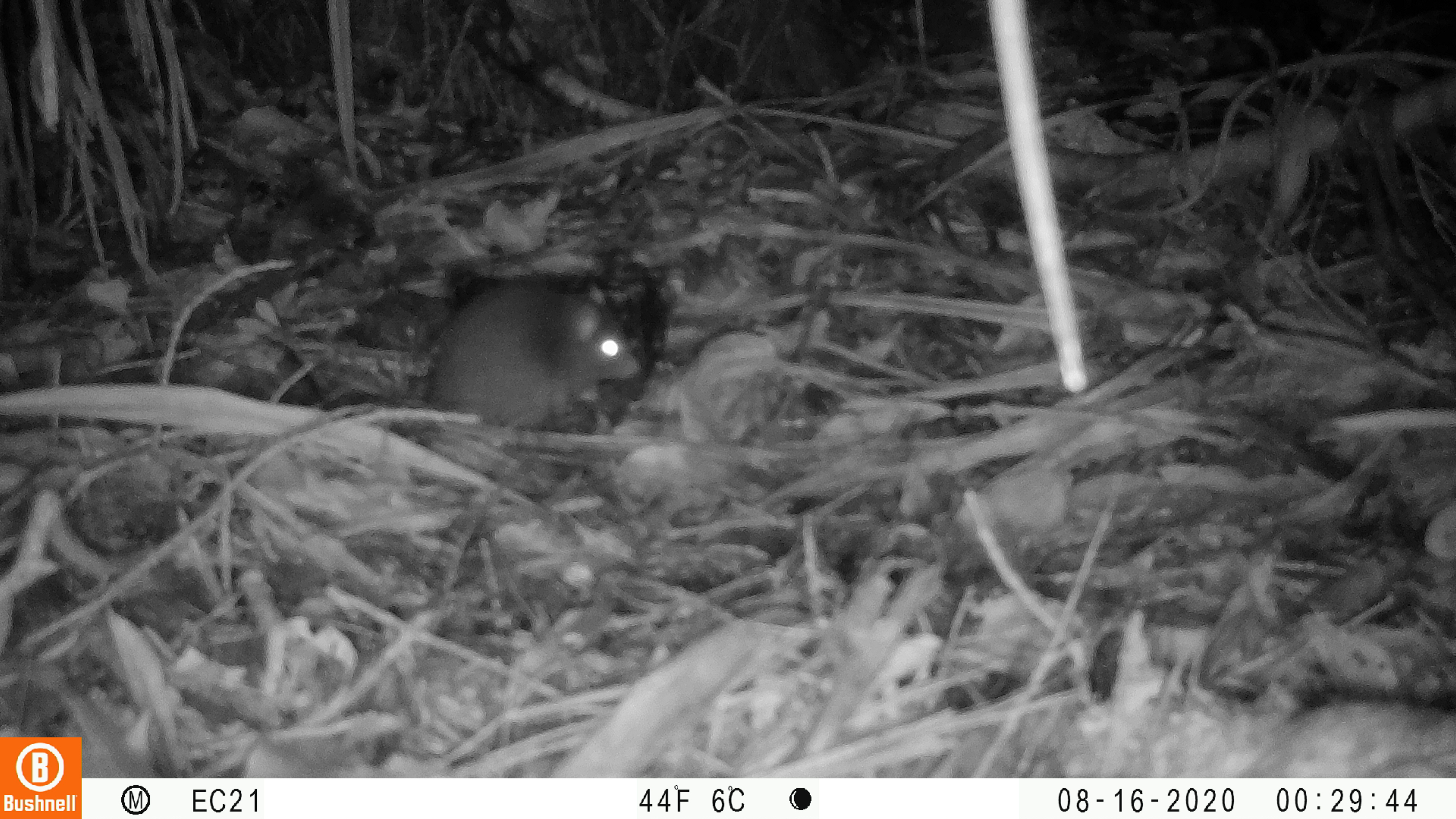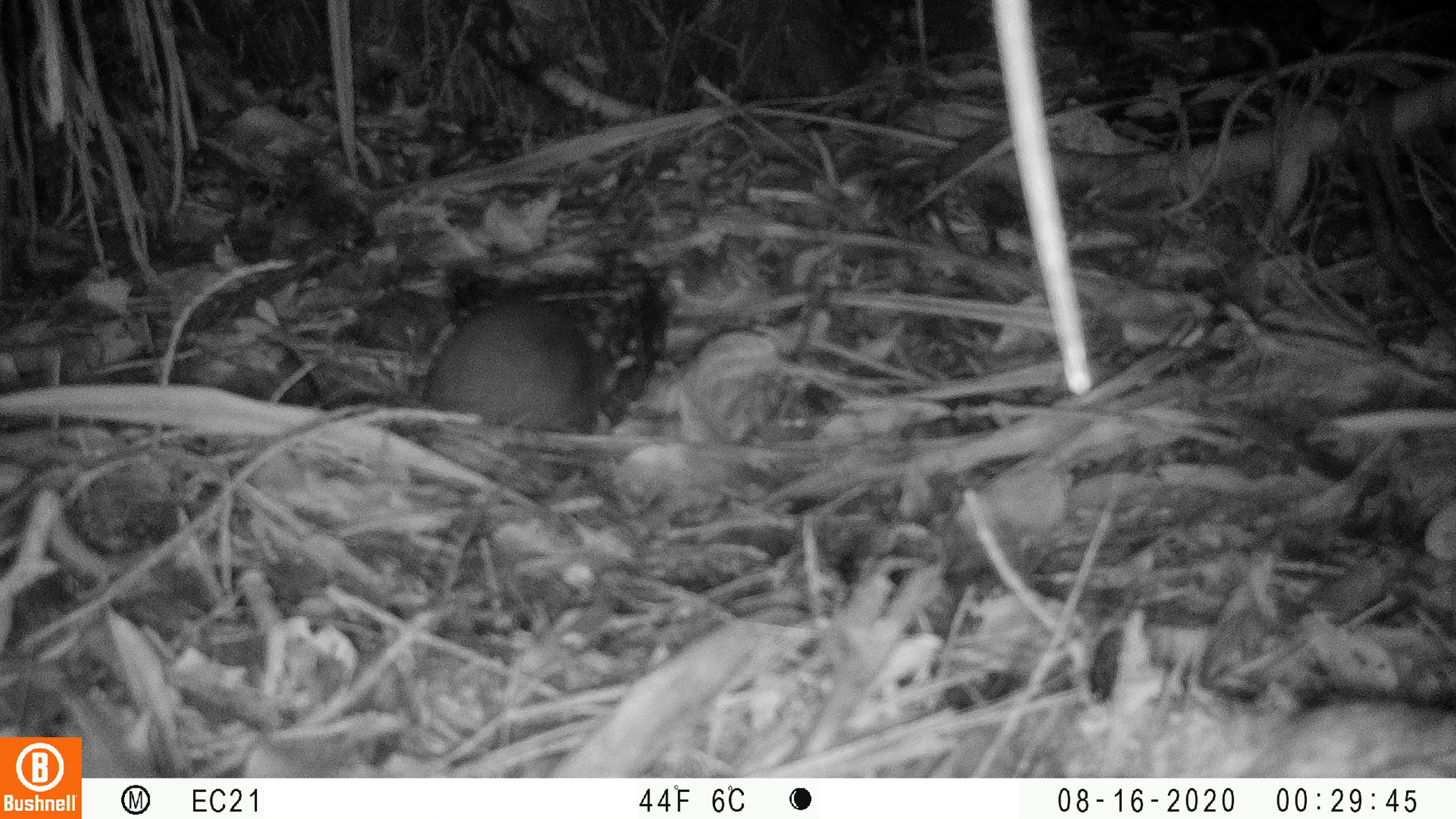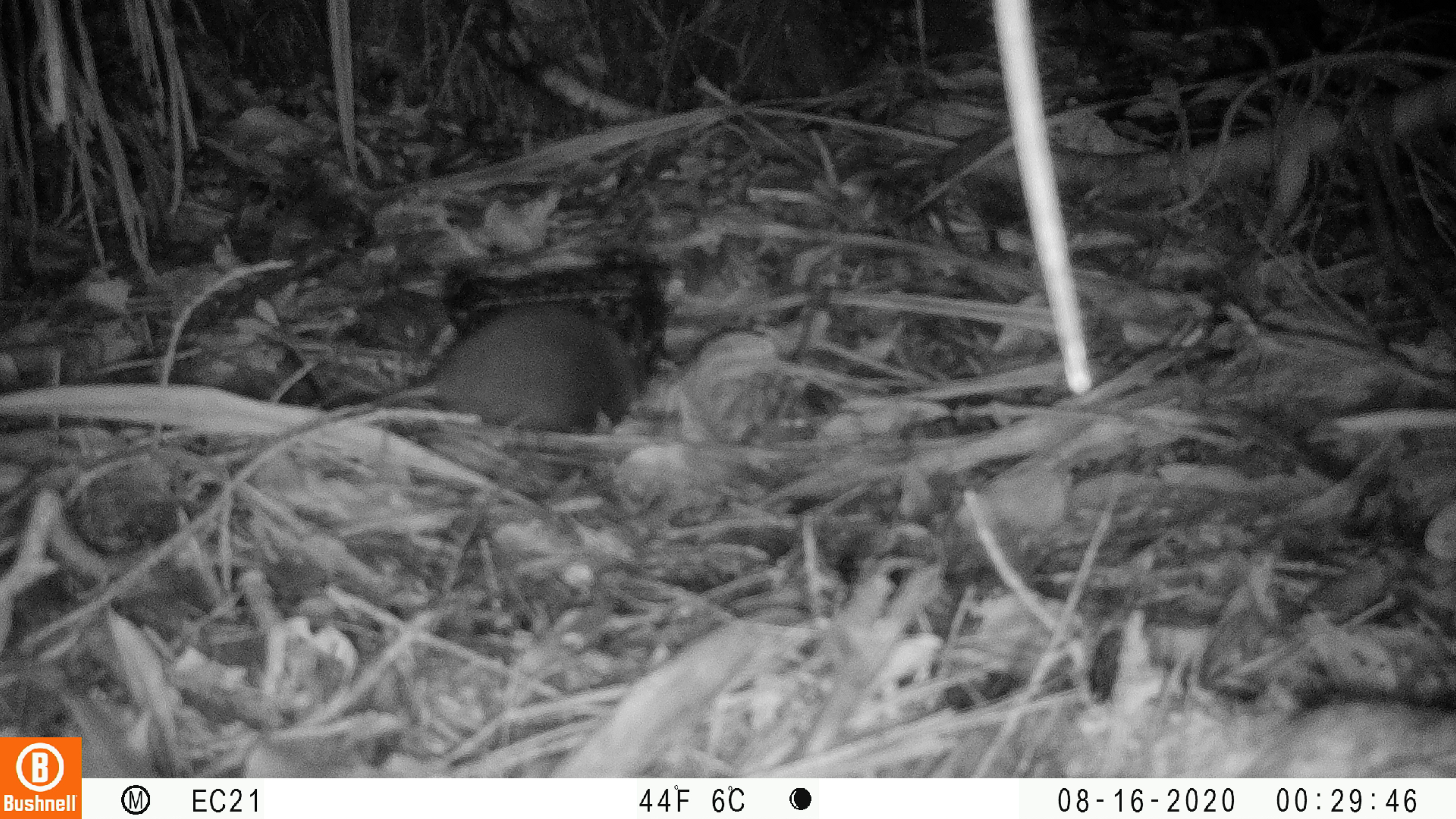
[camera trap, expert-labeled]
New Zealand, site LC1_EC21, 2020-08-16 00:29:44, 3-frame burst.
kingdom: Animalia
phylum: Chordata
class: Mammalia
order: Rodentia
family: Muridae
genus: Rattus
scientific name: Rattus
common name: rat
Rat (Rattus).